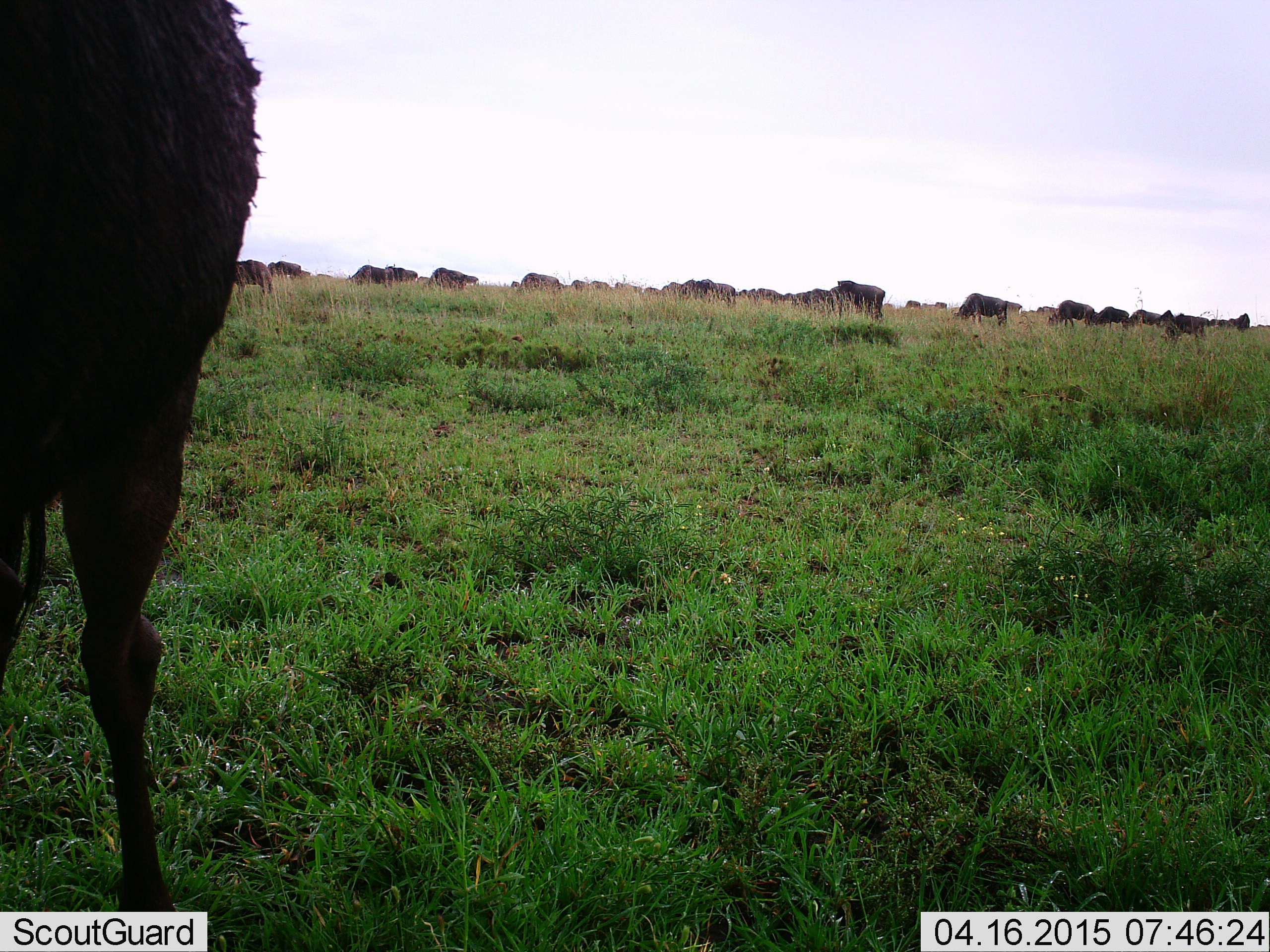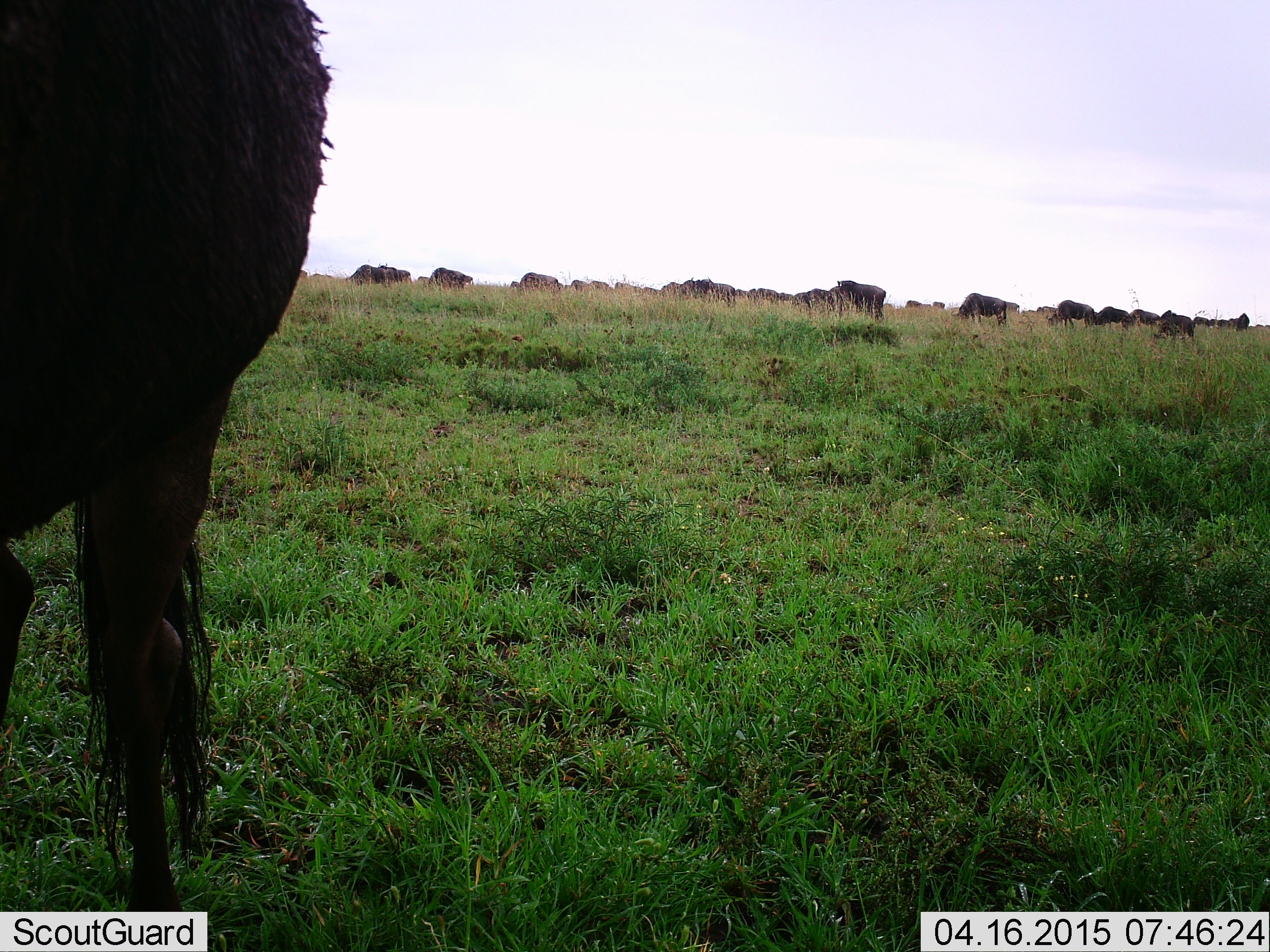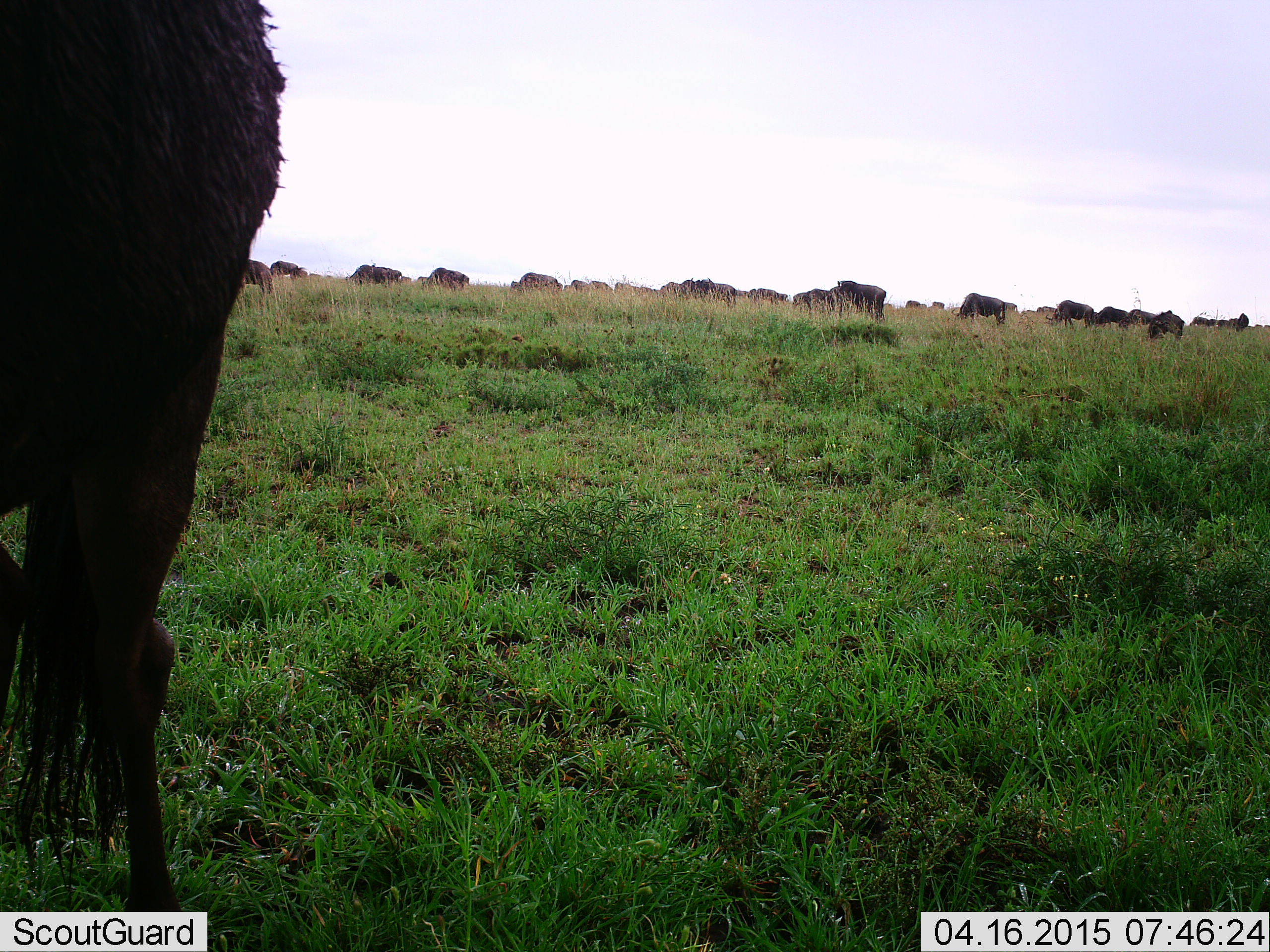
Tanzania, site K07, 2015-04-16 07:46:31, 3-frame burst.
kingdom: Animalia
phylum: Chordata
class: Mammalia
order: Artiodactyla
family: Bovidae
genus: Connochaetes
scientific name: Connochaetes taurinus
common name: blue wildebeest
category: wildebeest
Wildebeest (blue wildebeest) (Connochaetes taurinus), count 11-50. Behavior (volunteer vote fractions): standing 60%, resting 10%, moving 40%, interacting 10%. Young present (vote fraction): 20%. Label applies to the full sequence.